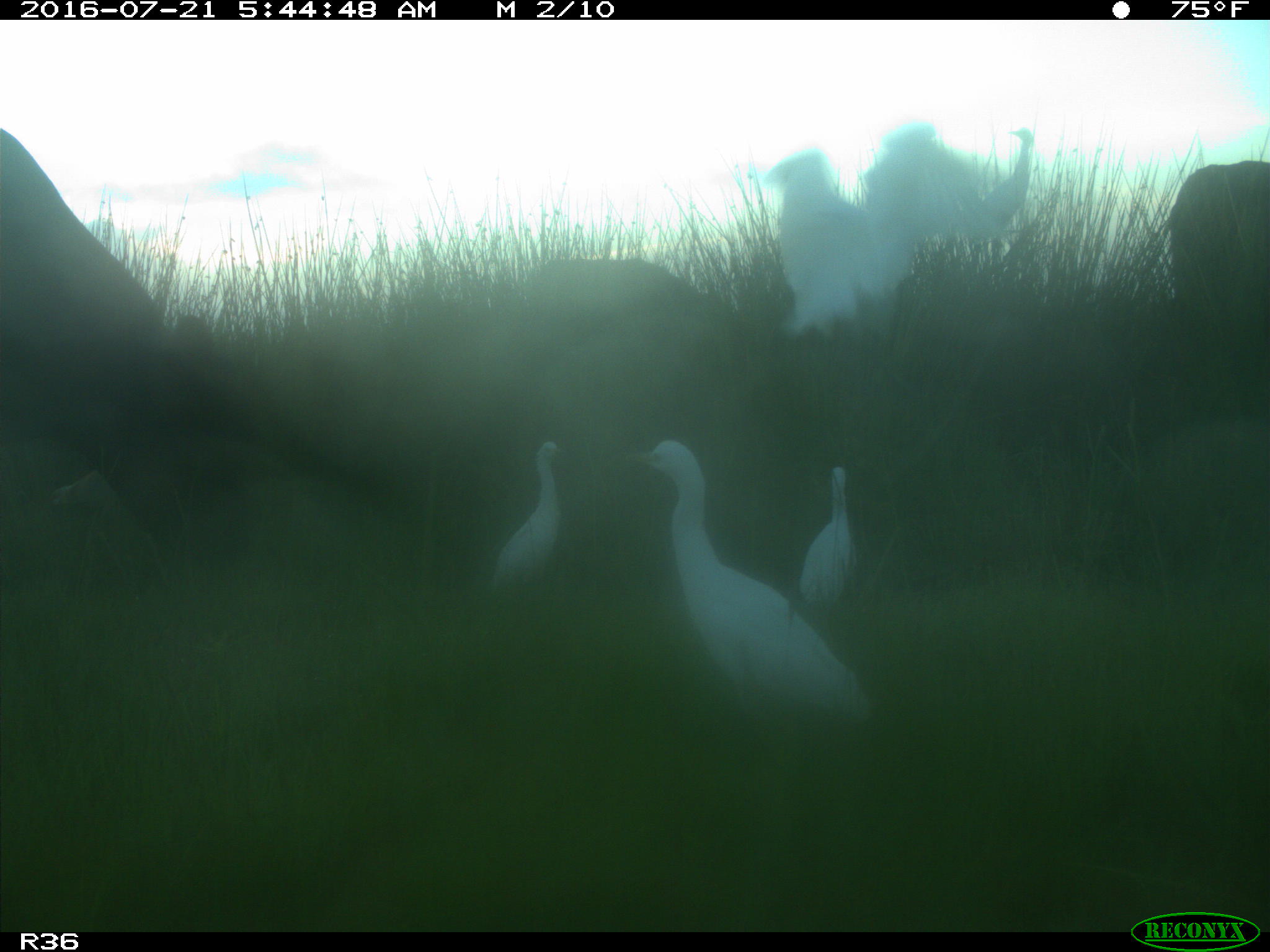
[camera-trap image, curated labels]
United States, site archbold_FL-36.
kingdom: Animalia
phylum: Chordata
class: Mammalia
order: Artiodactyla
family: Bovidae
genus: Bos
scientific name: Bos taurus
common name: domestic cow